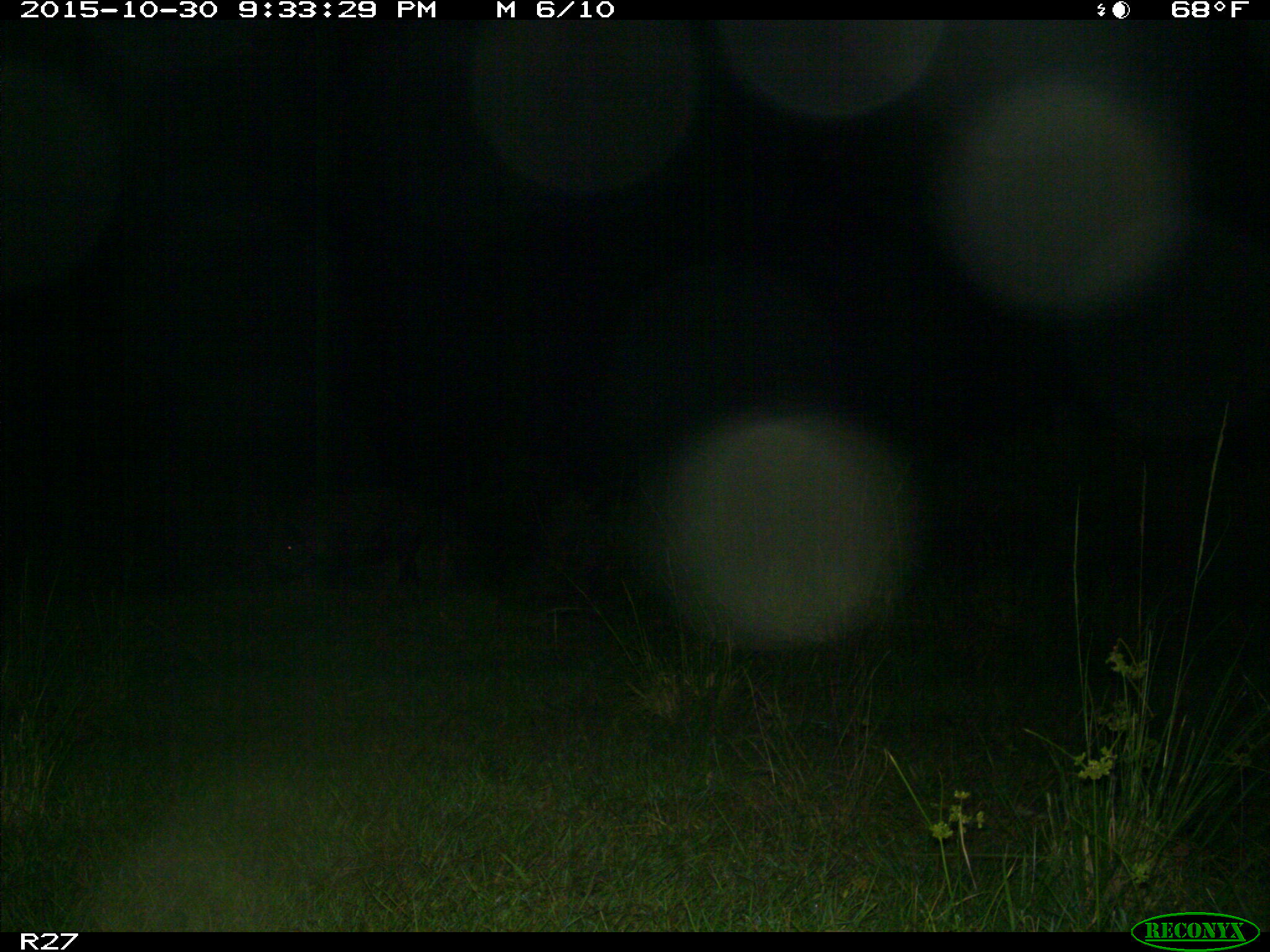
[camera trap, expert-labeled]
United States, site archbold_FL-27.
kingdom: Animalia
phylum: Chordata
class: Mammalia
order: Artiodactyla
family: Suidae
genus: Sus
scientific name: Sus scrofa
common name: wild boar